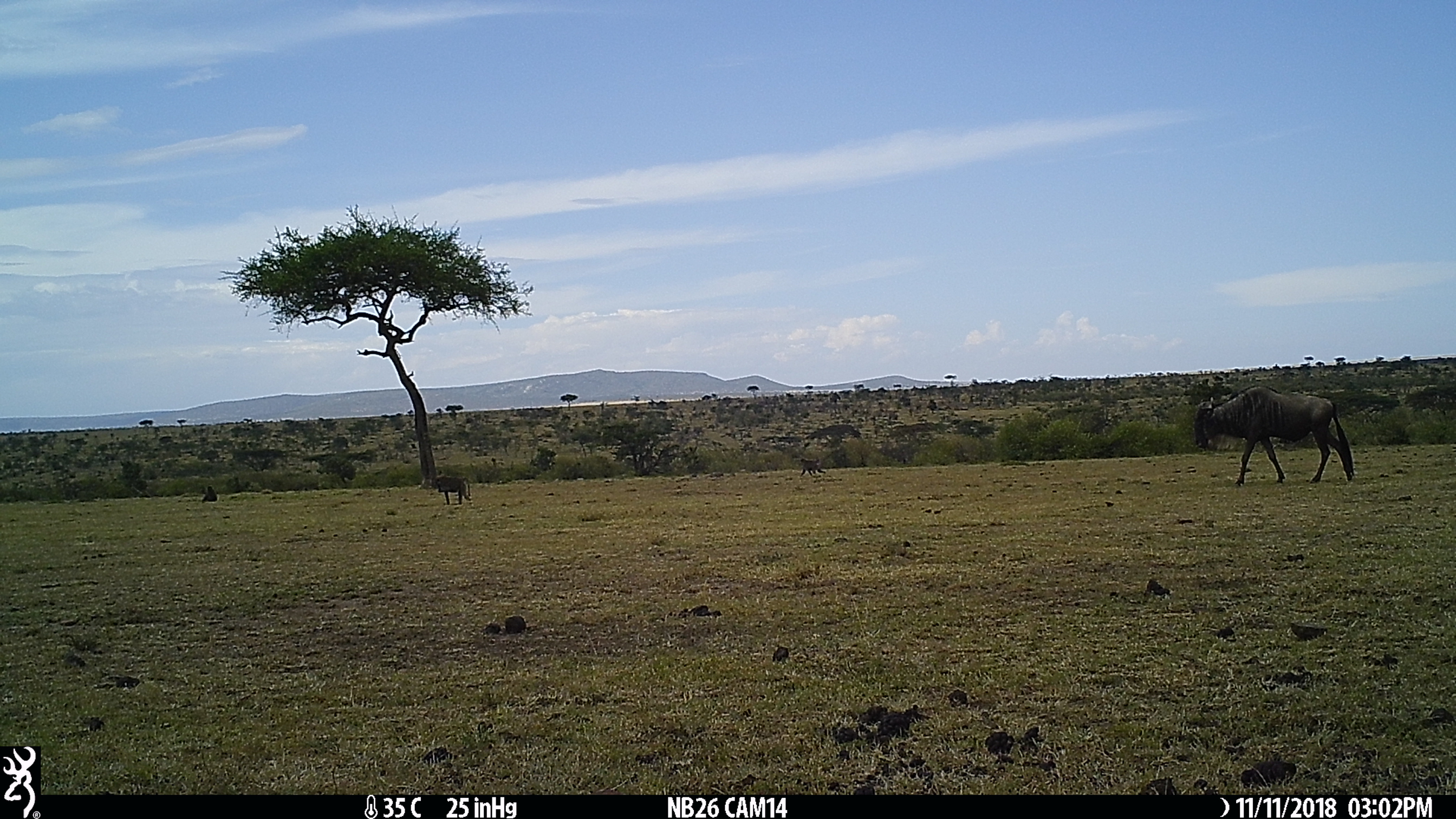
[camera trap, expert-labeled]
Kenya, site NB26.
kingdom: Animalia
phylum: Chordata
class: Mammalia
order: Primates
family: Cercopithecidae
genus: Papio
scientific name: Papio anubis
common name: olive baboon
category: baboon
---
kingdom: Animalia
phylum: Chordata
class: Mammalia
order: Artiodactyla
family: Bovidae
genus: Connochaetes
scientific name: Connochaetes taurinus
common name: blue wildebeest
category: wildebeest